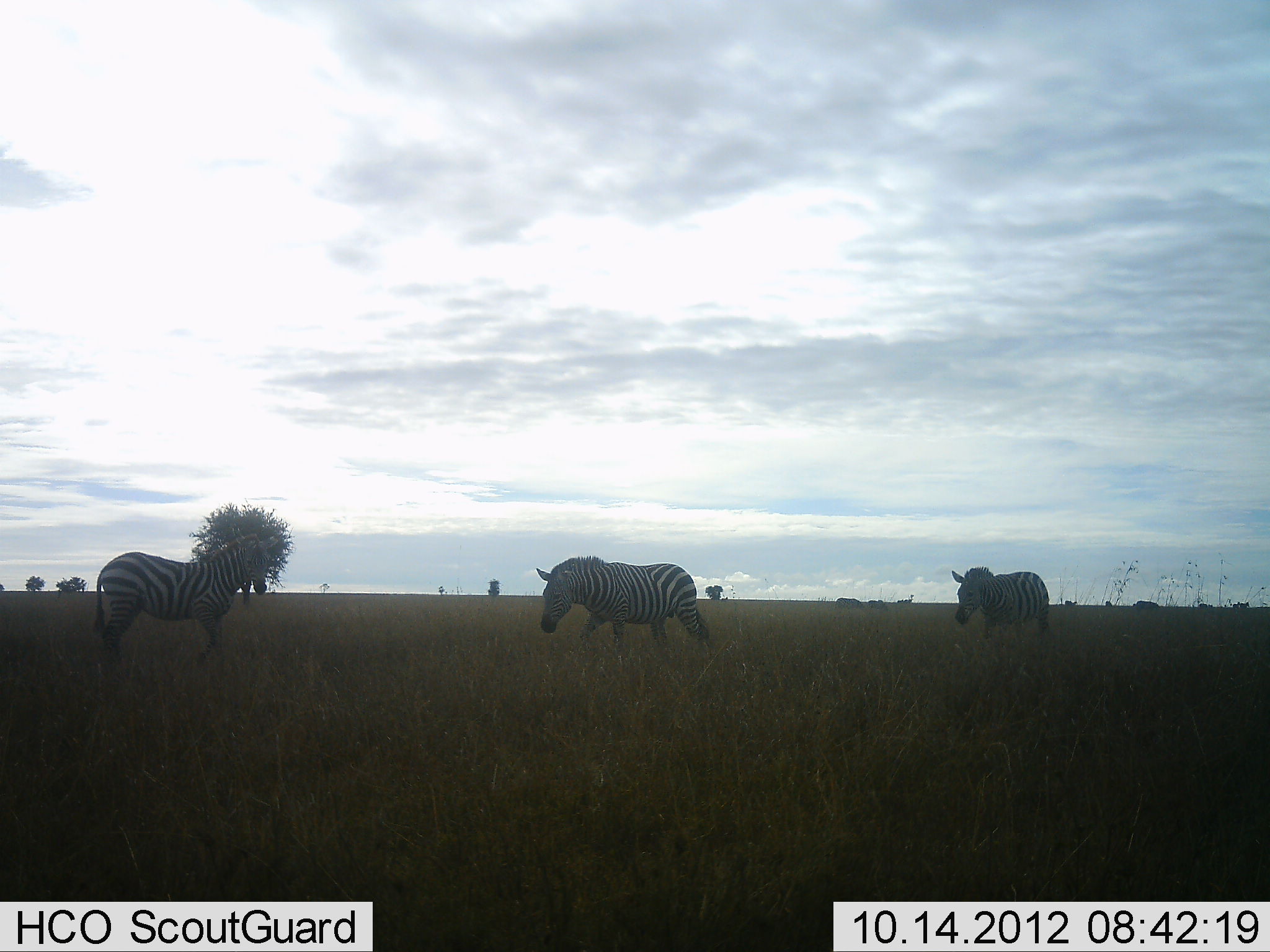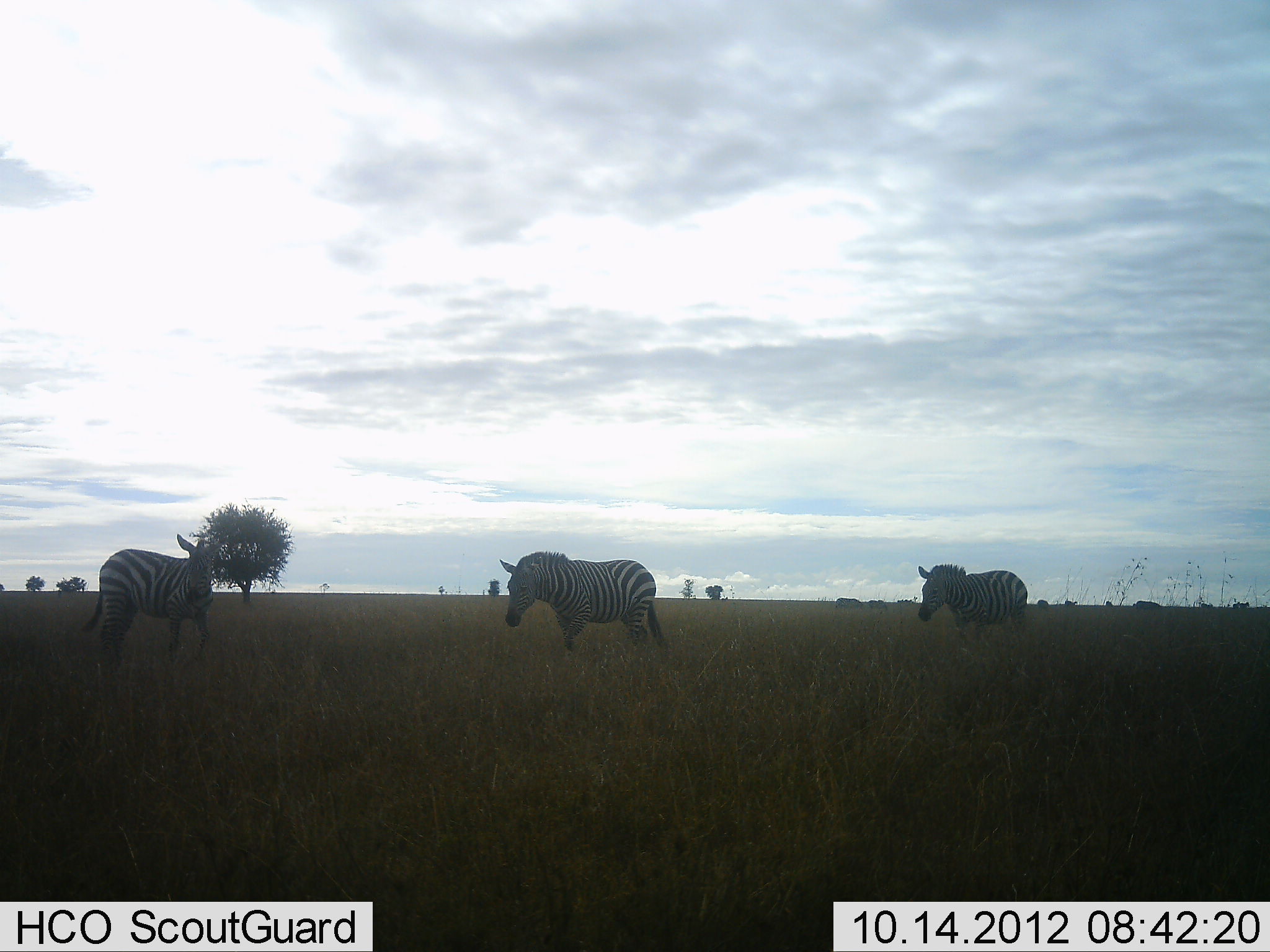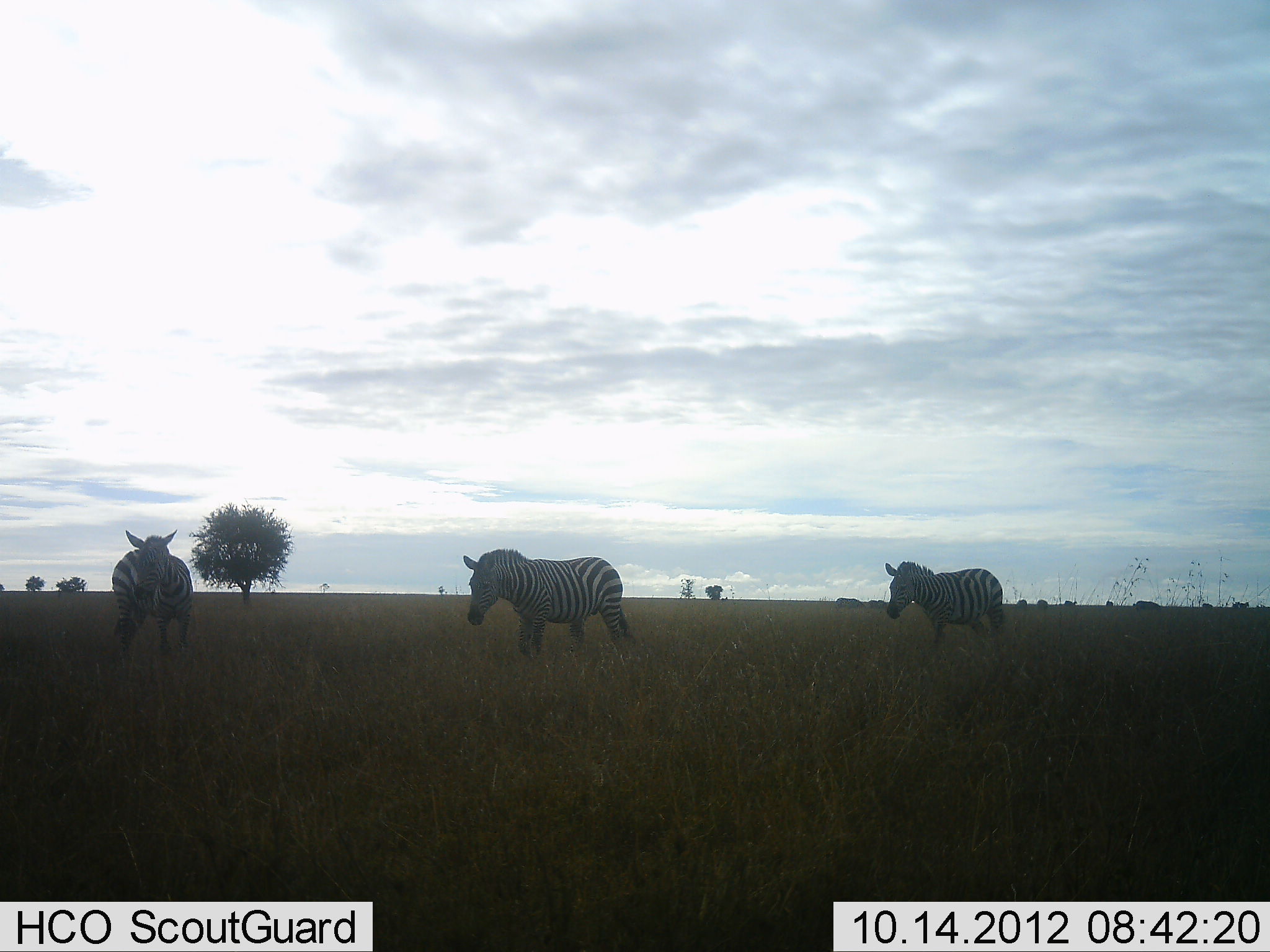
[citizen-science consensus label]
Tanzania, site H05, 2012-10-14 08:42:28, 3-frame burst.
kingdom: Animalia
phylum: Chordata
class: Mammalia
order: Perissodactyla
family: Equidae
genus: Equus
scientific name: Equus quagga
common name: plains zebra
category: zebra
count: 3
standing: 10%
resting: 0%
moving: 100%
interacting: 0%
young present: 0%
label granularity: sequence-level